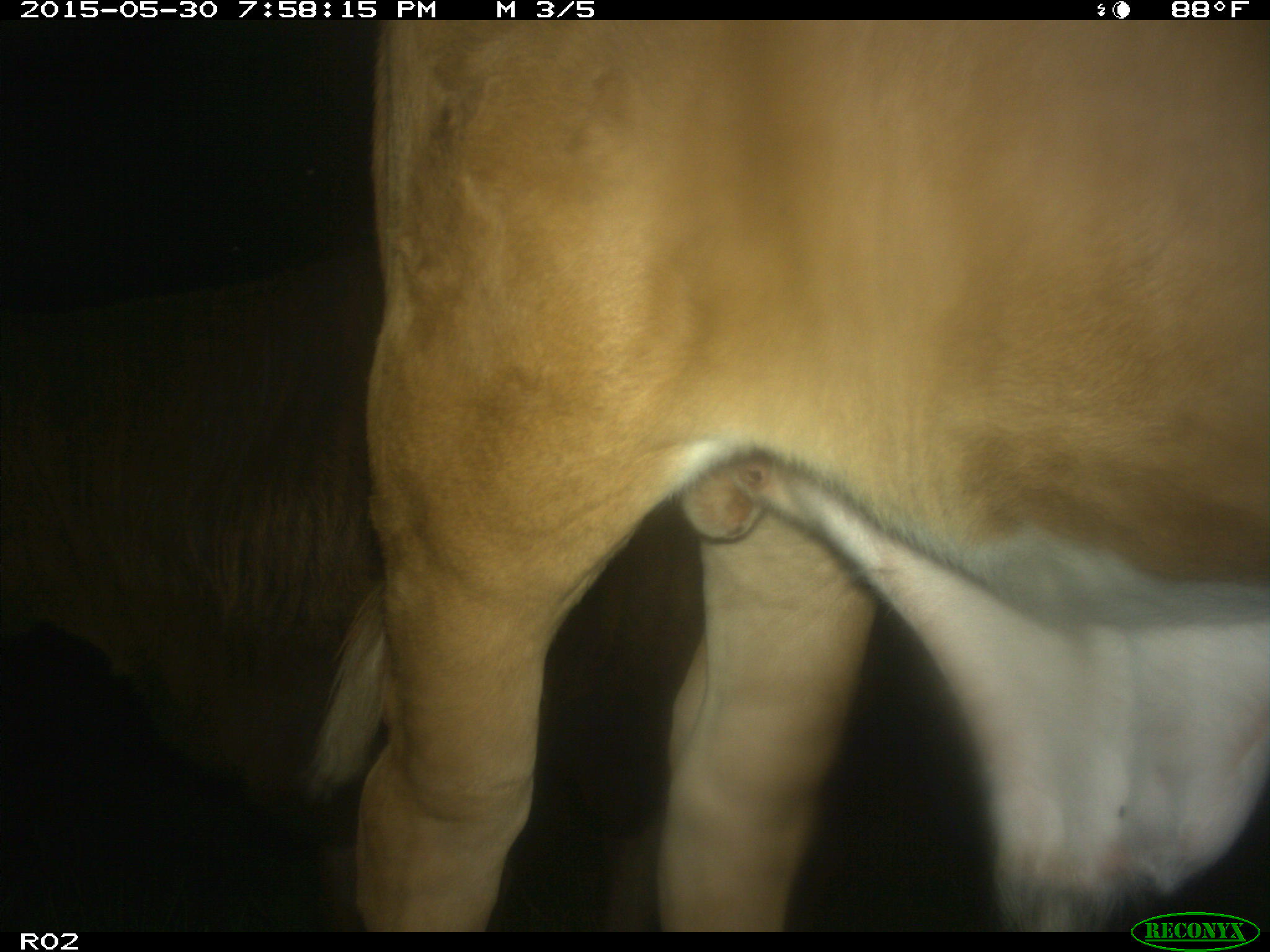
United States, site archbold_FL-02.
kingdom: Animalia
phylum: Chordata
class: Mammalia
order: Artiodactyla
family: Bovidae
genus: Bos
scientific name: Bos taurus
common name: domestic cow